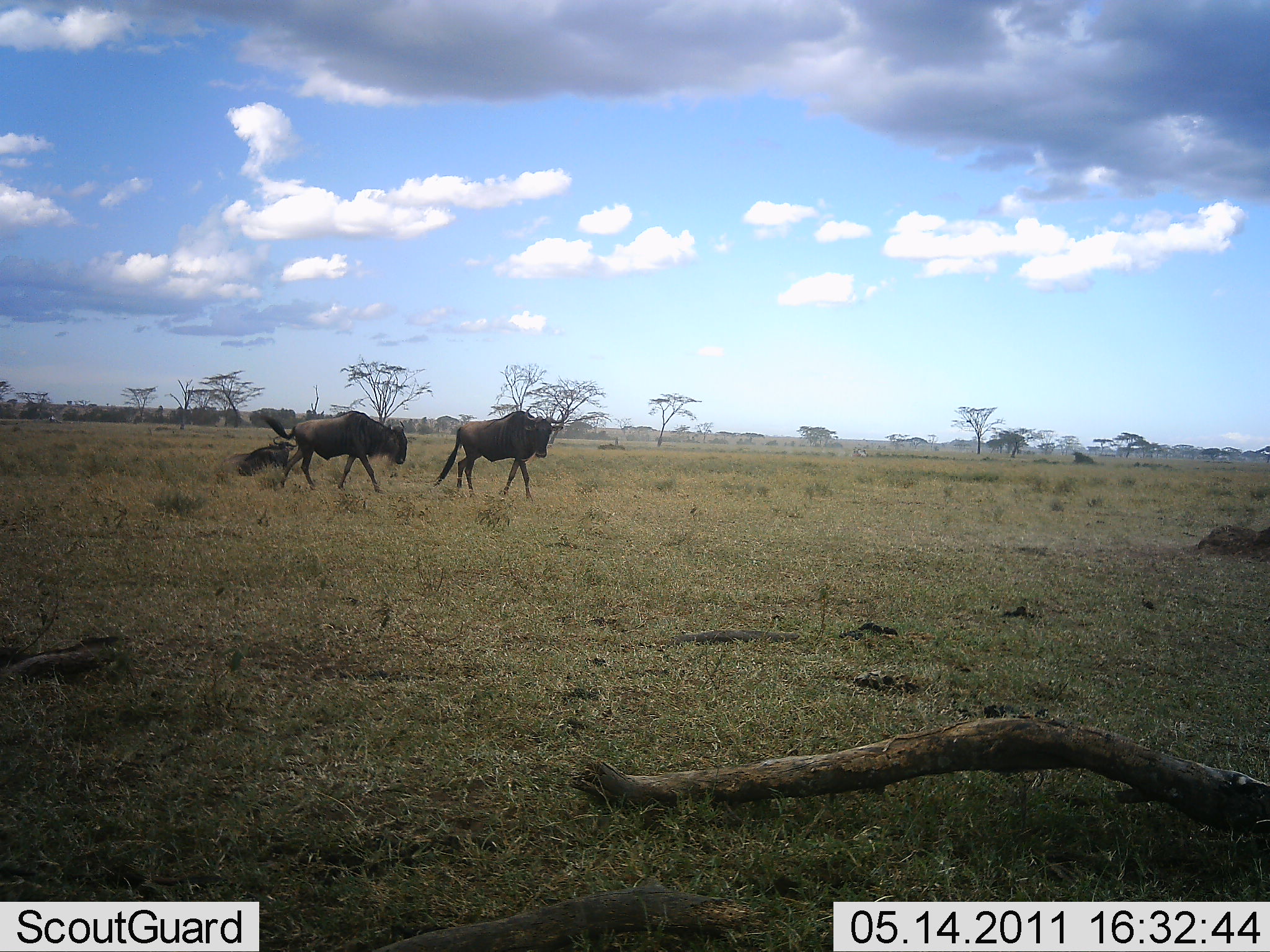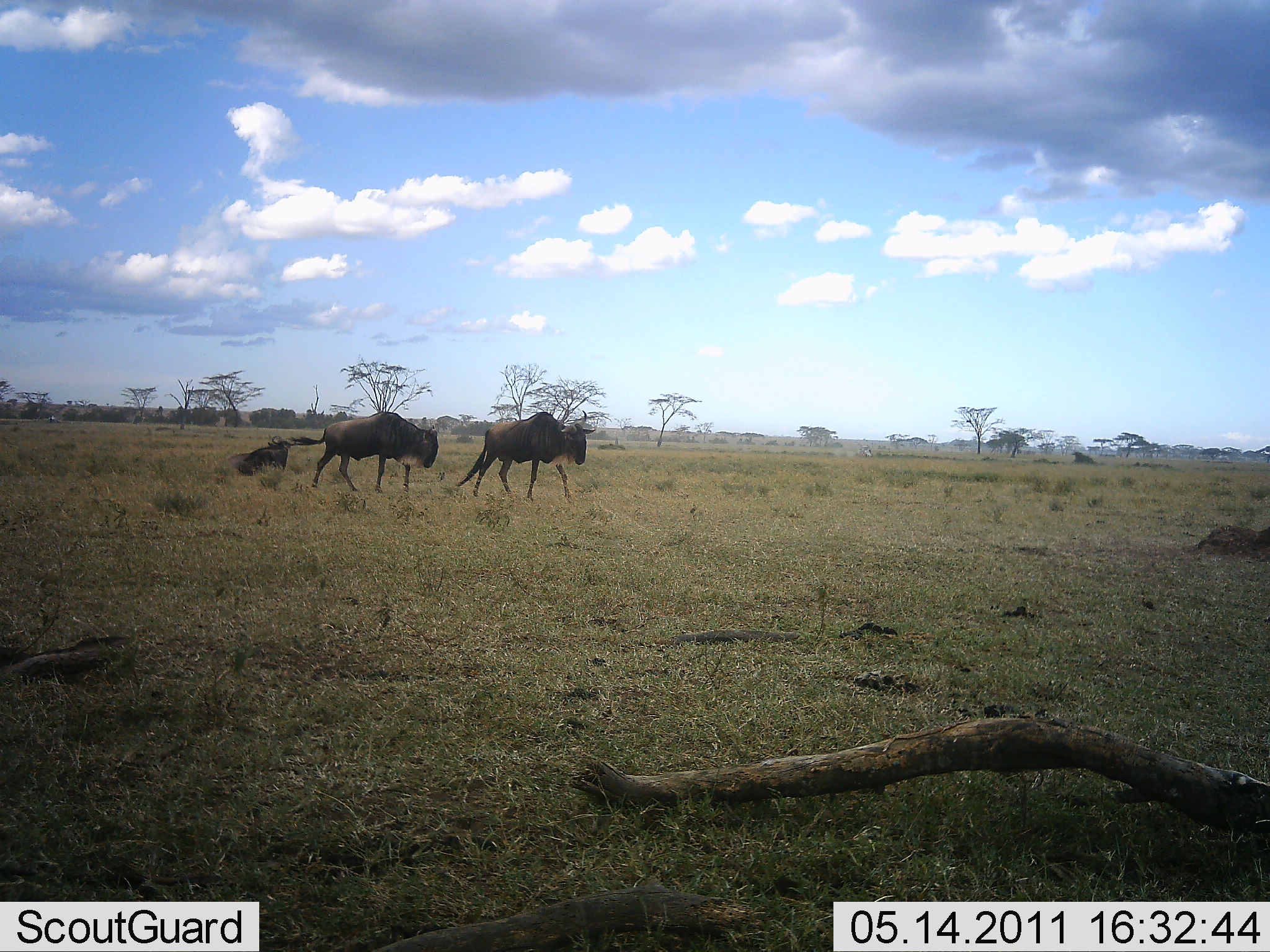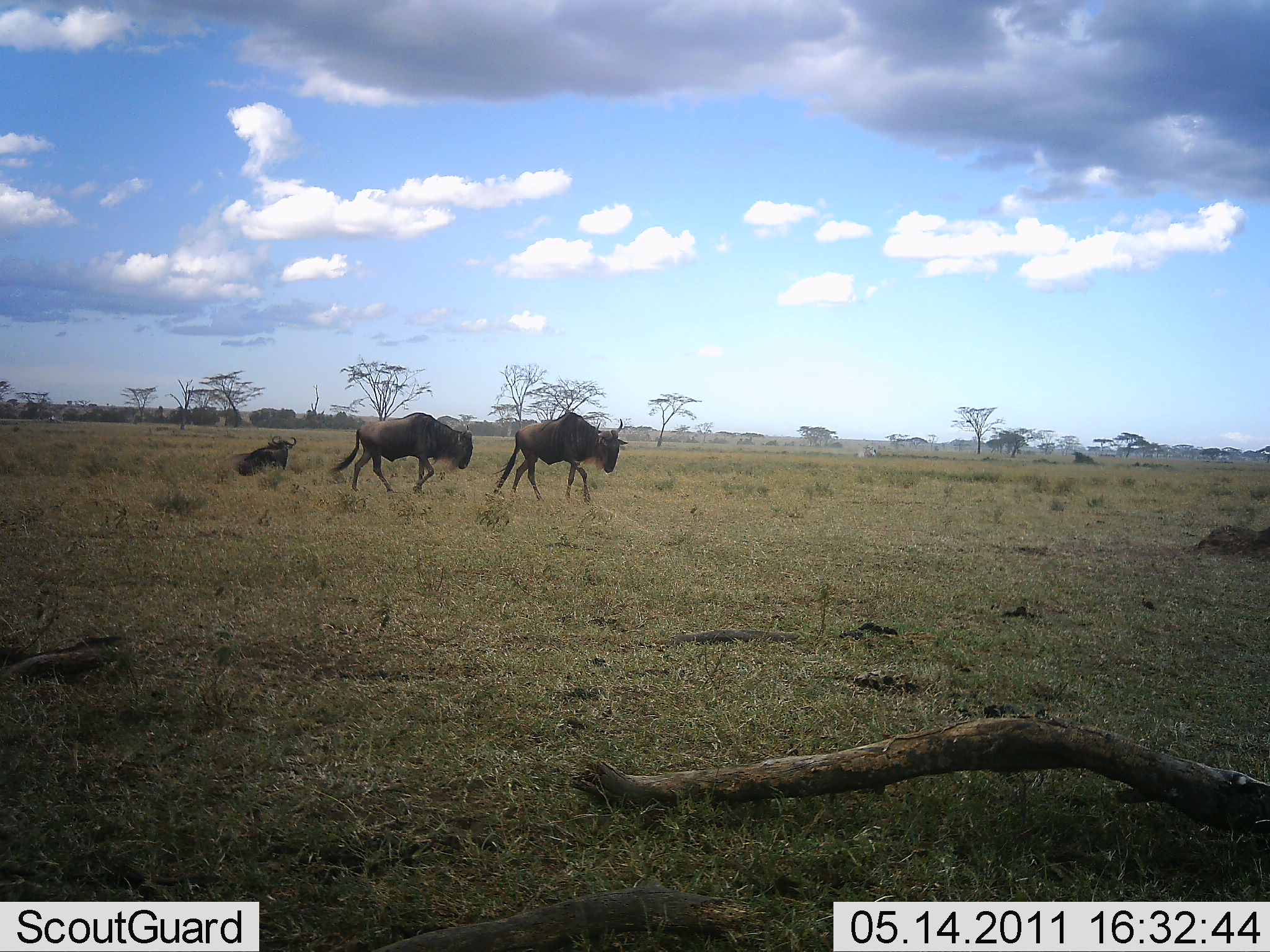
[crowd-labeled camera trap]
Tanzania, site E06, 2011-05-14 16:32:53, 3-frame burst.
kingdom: Animalia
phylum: Chordata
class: Mammalia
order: Artiodactyla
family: Bovidae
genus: Connochaetes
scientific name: Connochaetes taurinus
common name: blue wildebeest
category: wildebeest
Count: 3.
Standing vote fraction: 20%.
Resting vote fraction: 40%.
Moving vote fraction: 100%.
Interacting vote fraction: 0%.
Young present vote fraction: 0%.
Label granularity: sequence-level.